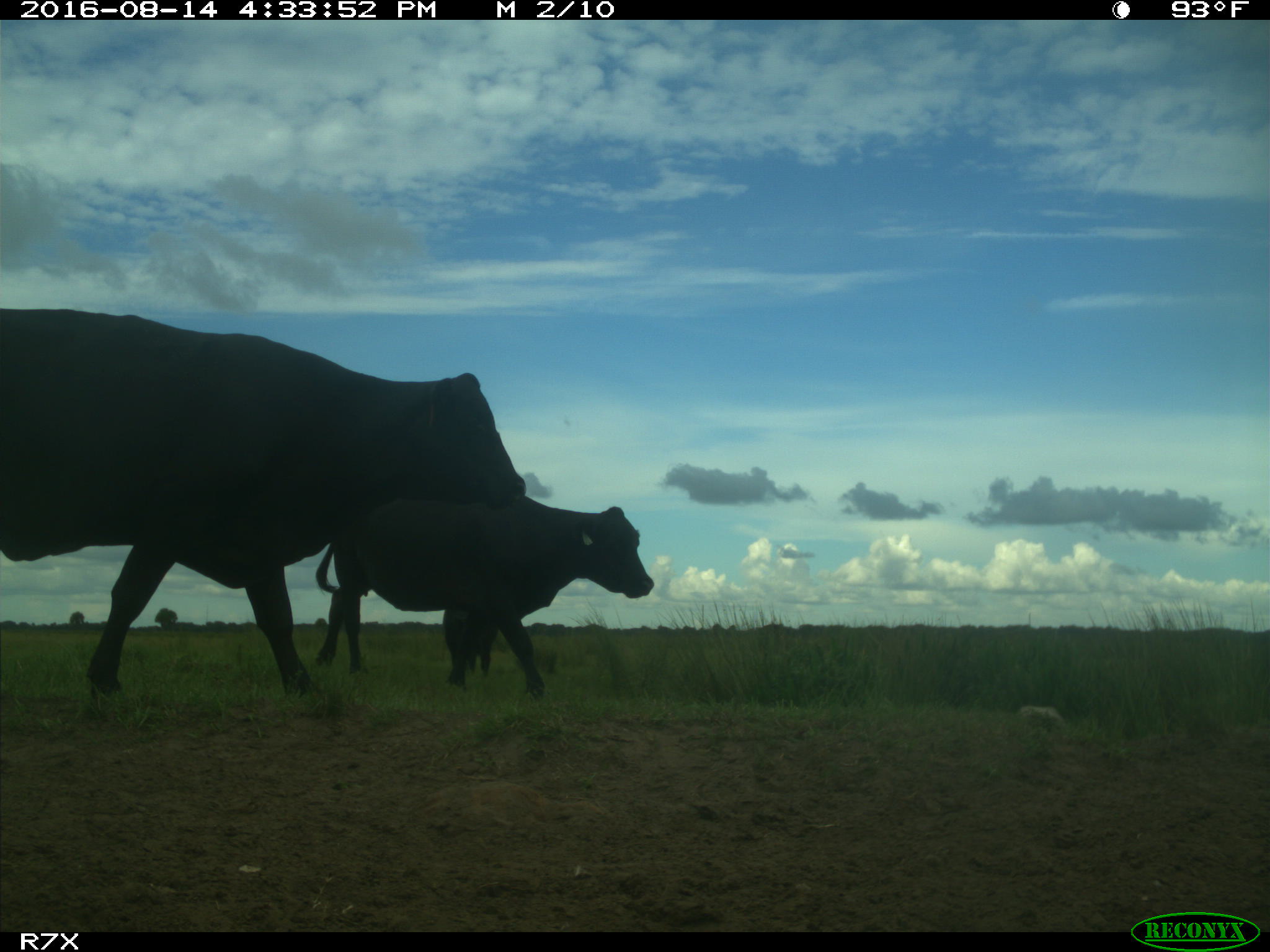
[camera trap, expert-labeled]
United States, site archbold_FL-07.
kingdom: Animalia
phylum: Chordata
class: Mammalia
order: Artiodactyla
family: Bovidae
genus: Bos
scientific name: Bos taurus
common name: domestic cow